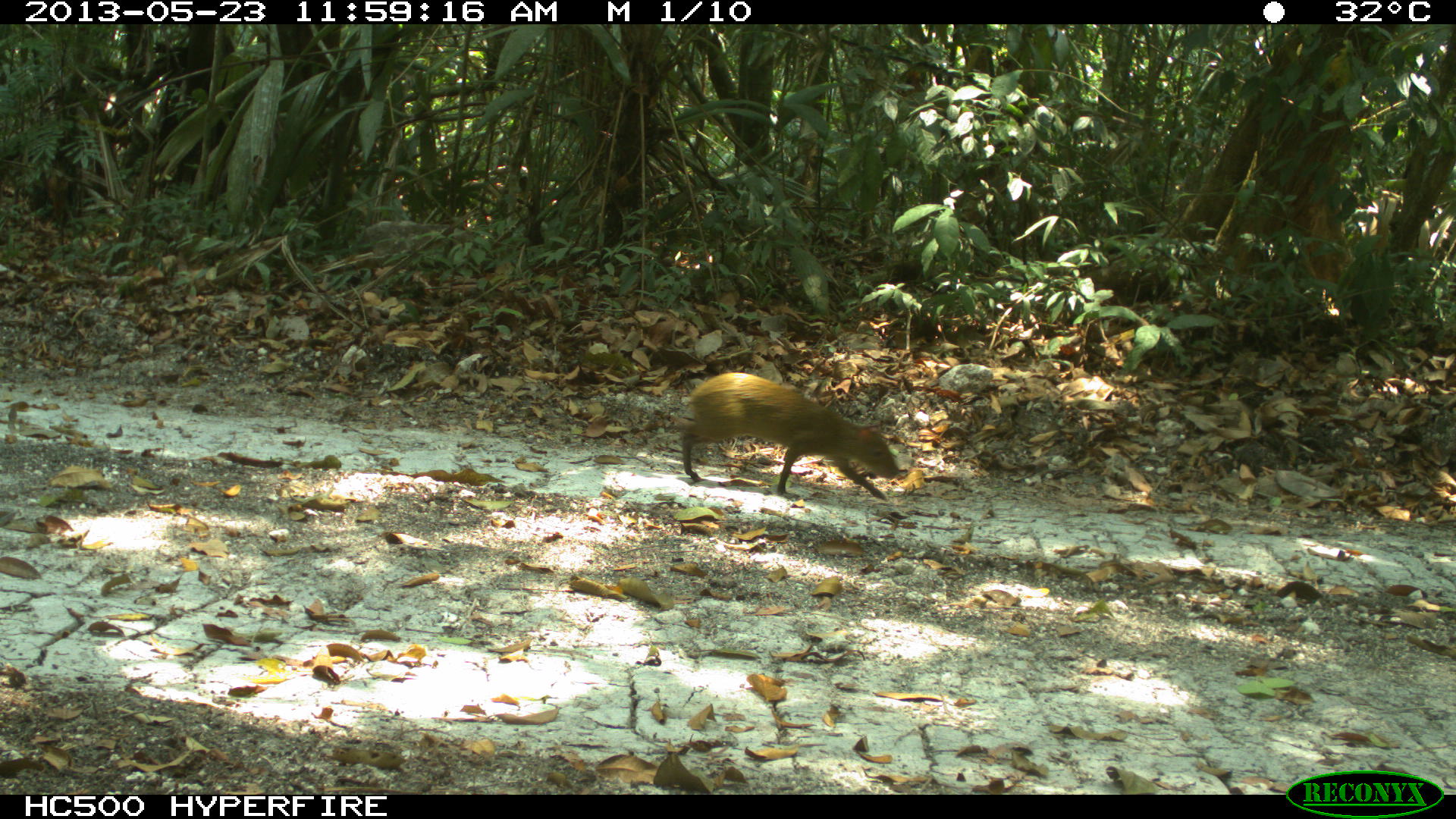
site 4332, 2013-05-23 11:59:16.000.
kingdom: Animalia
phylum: Chordata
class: Mammalia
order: Rodentia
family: Dasyproctidae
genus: Dasyprocta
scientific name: Dasyprocta punctata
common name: central american agouti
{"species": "Dasyprocta punctata (central american agouti)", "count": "1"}